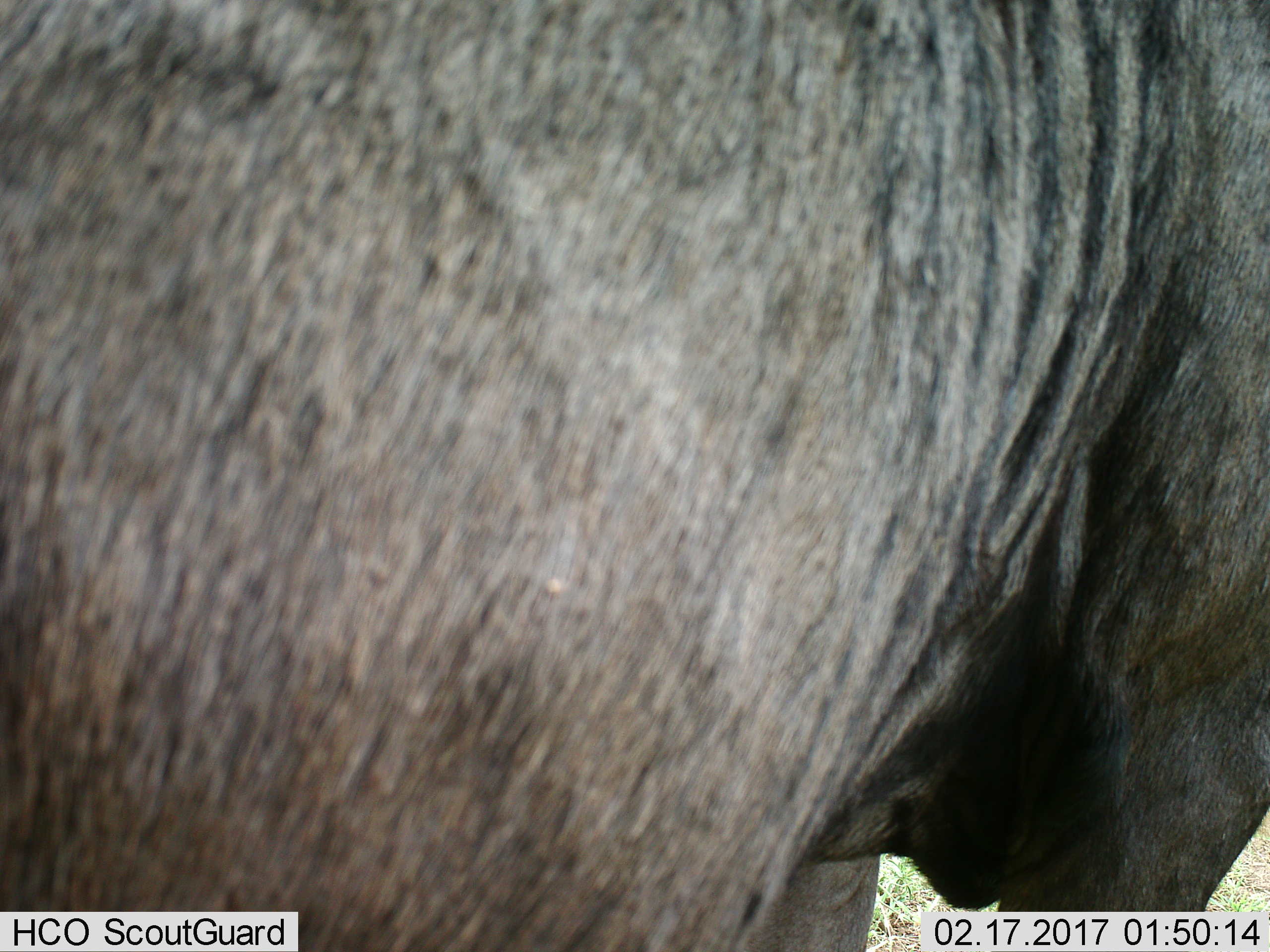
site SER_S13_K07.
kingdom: Animalia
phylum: Chordata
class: Mammalia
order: Artiodactyla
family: Bovidae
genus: Connochaetes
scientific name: Connochaetes taurinus taurinus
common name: blue wildebeest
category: wildebeestblue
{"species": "wildebeestblue (blue wildebeest) (Connochaetes taurinus taurinus)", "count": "1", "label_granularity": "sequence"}